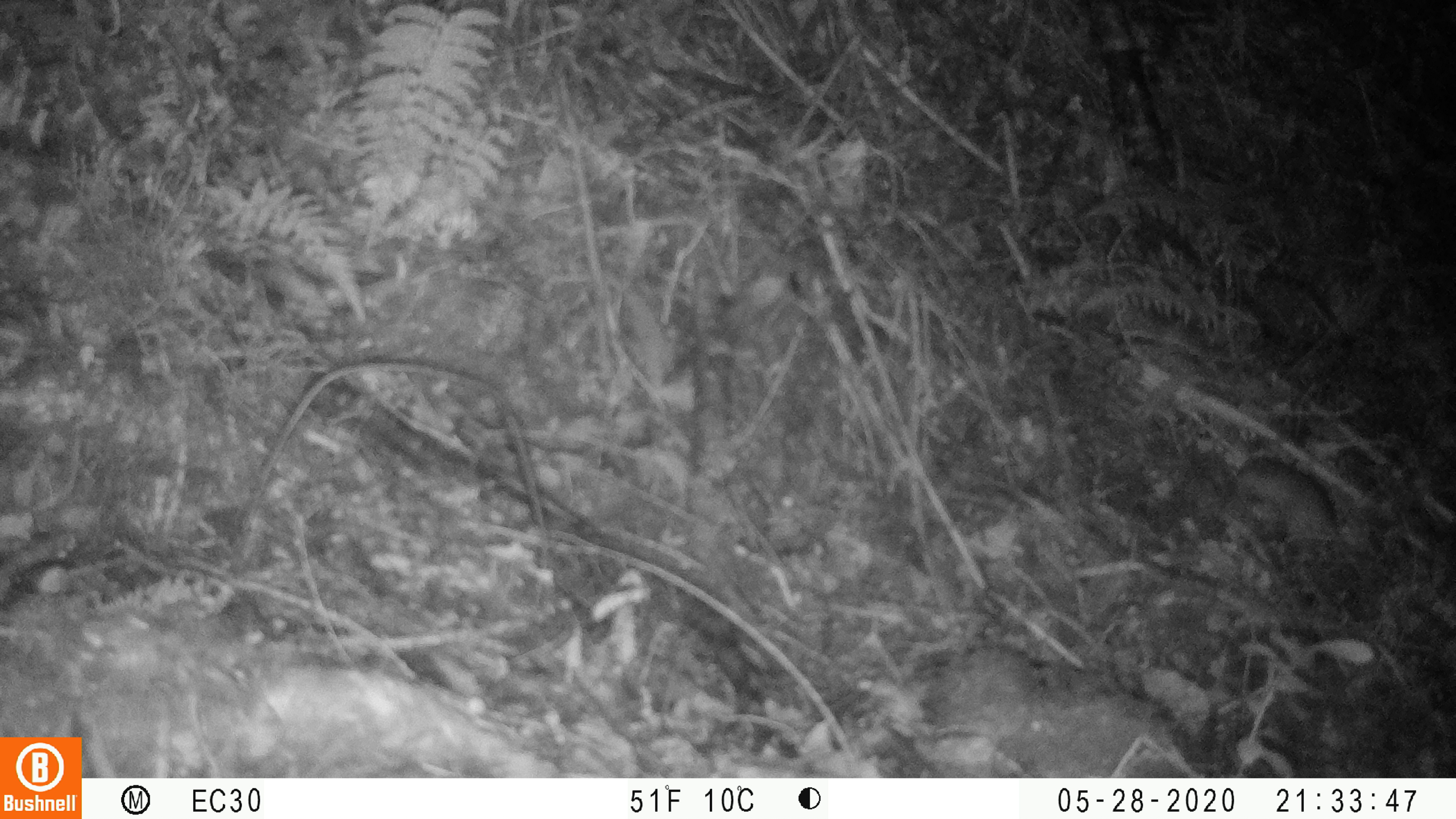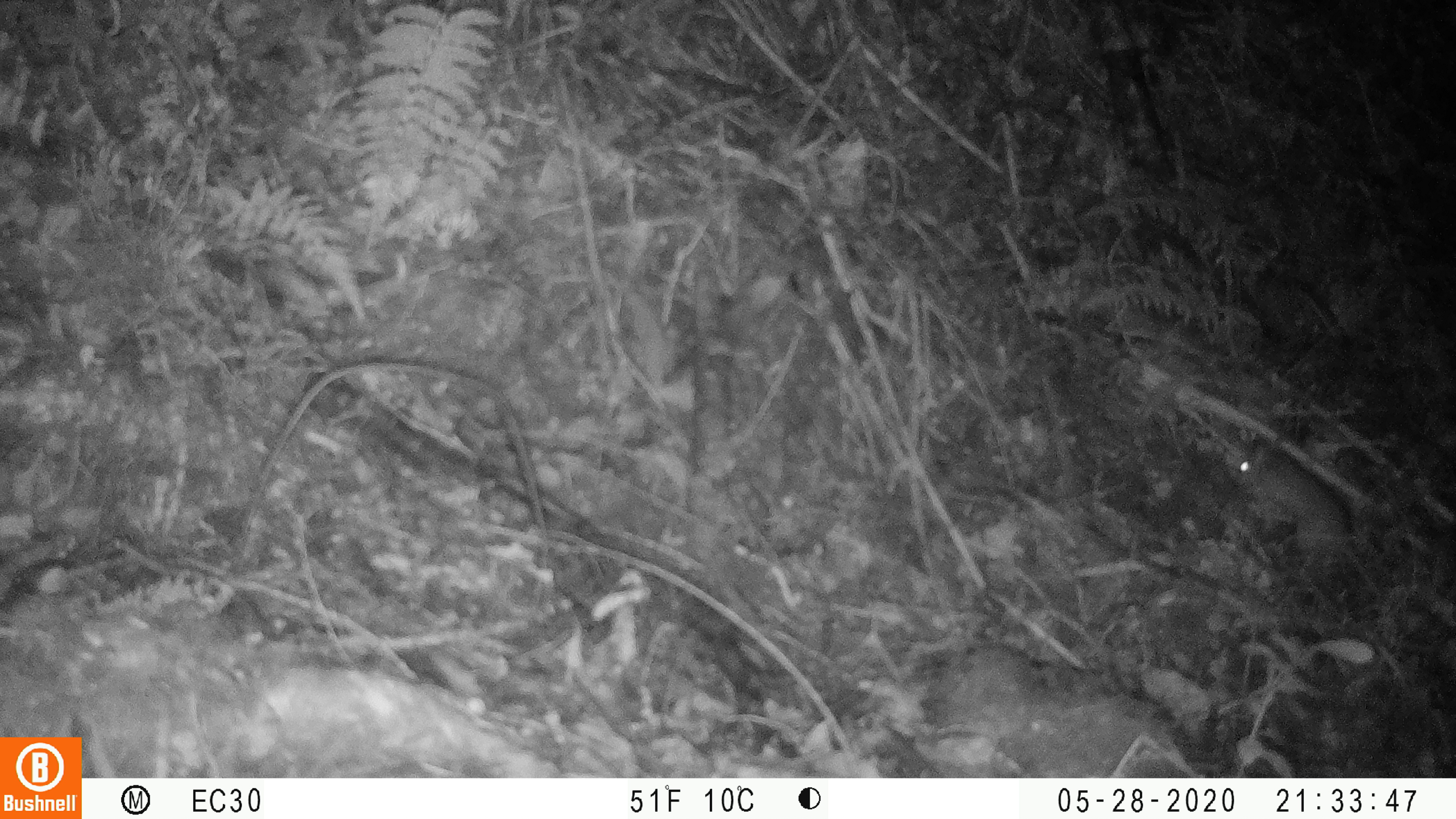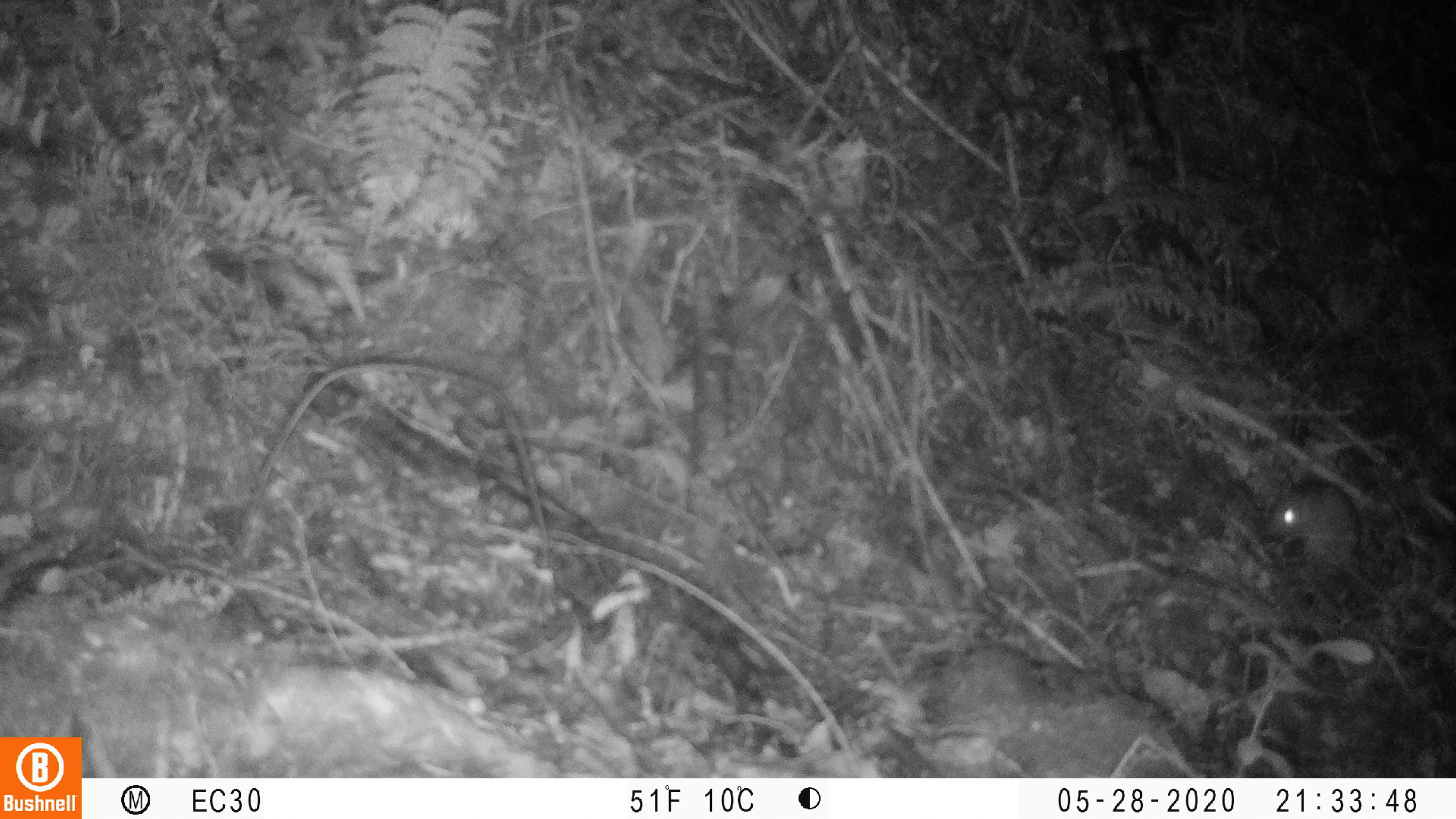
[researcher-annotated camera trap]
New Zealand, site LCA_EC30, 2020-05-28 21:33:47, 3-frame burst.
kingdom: Animalia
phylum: Chordata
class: Mammalia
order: Rodentia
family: Muridae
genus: Rattus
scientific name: Rattus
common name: rat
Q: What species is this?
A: Rat (Rattus).